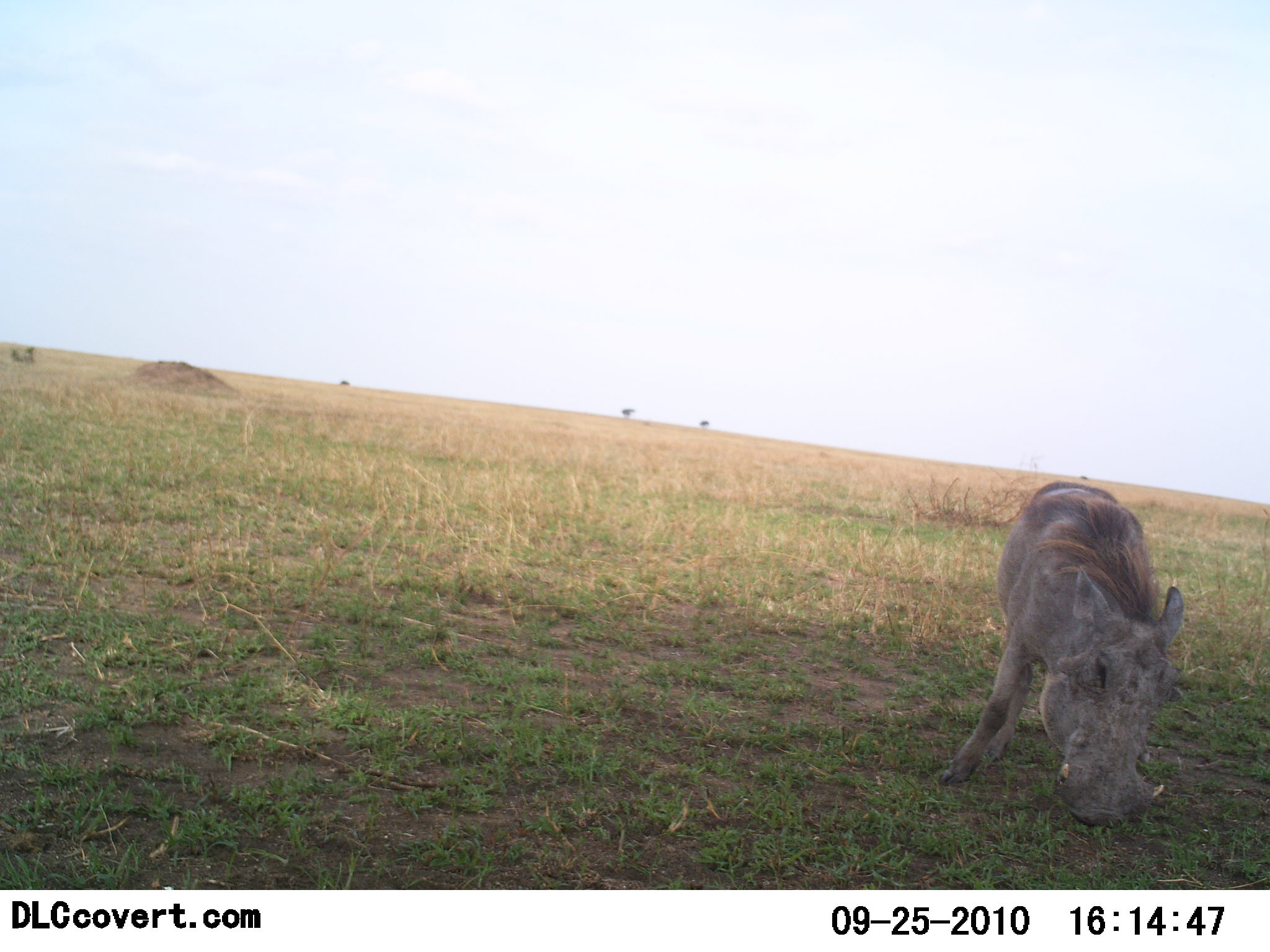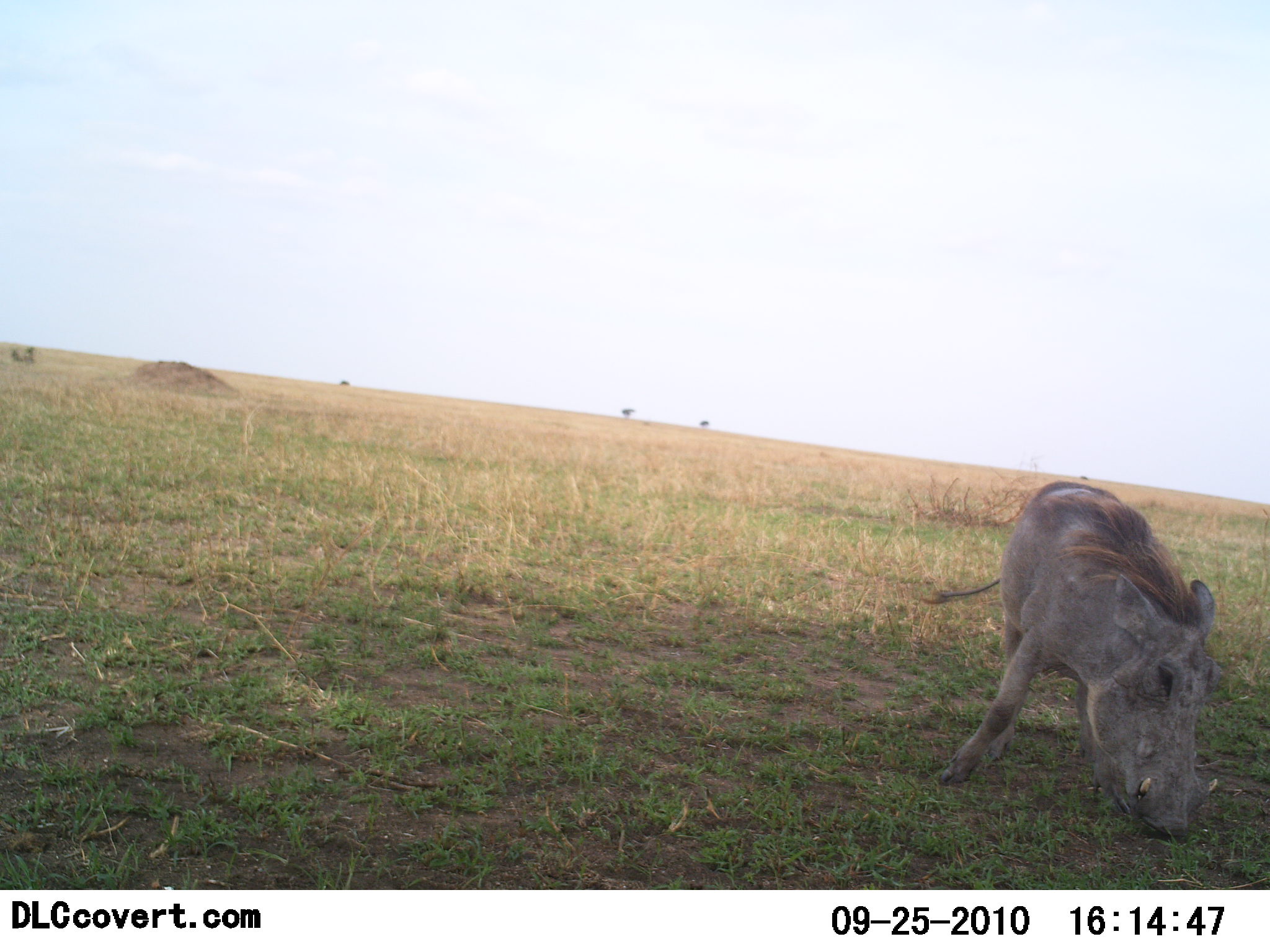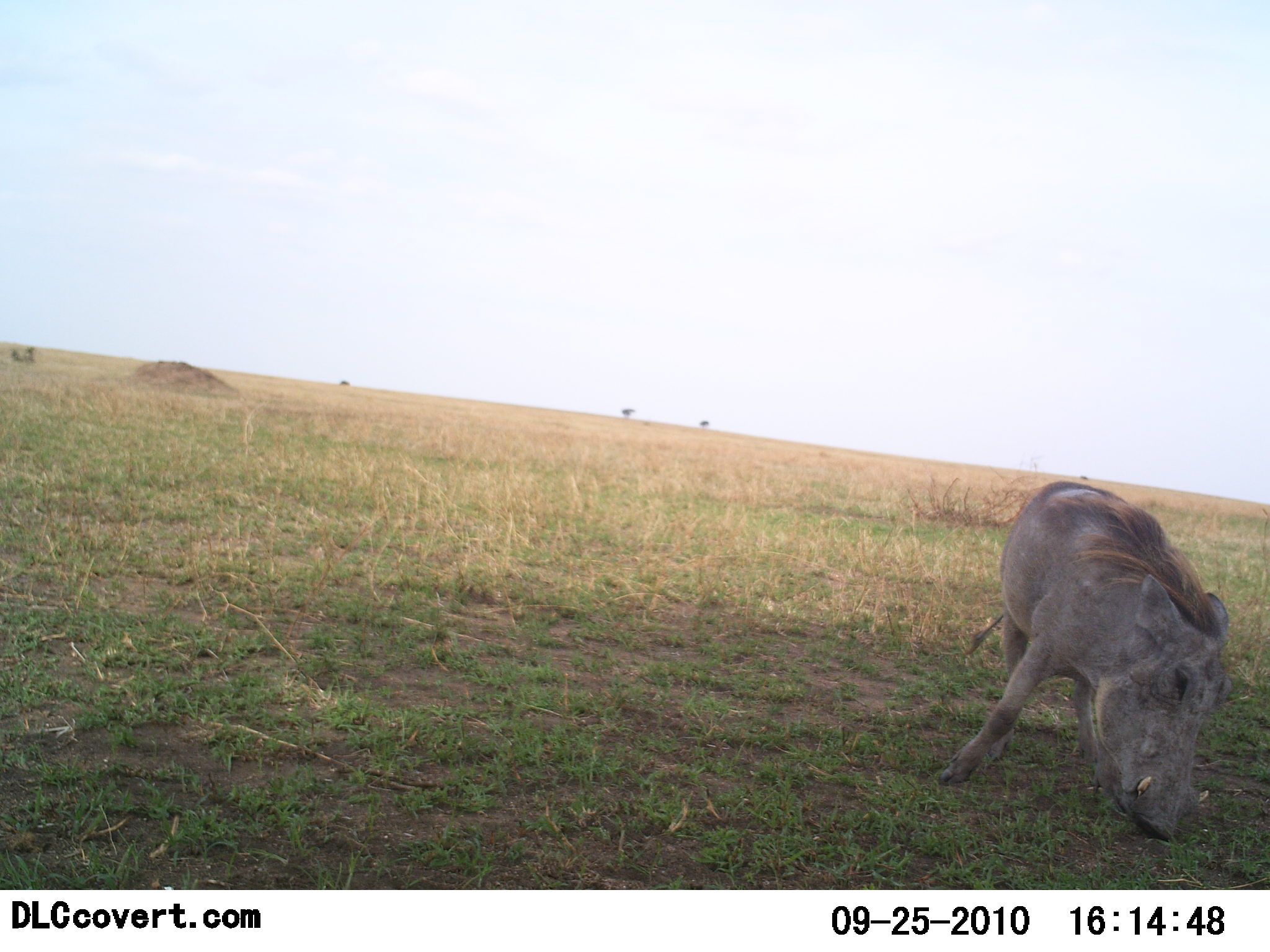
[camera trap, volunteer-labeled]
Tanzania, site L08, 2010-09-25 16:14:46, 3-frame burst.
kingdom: Animalia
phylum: Chordata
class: Mammalia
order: Artiodactyla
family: Suidae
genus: Phacochoerus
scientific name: Phacochoerus africanus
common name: warthog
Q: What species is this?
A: Warthog (Phacochoerus africanus).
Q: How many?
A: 1.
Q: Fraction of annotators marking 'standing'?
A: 42%.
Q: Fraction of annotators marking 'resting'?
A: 0%.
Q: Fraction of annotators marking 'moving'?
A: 11%.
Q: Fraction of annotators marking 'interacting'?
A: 0%.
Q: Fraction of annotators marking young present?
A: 0%.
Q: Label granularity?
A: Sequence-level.